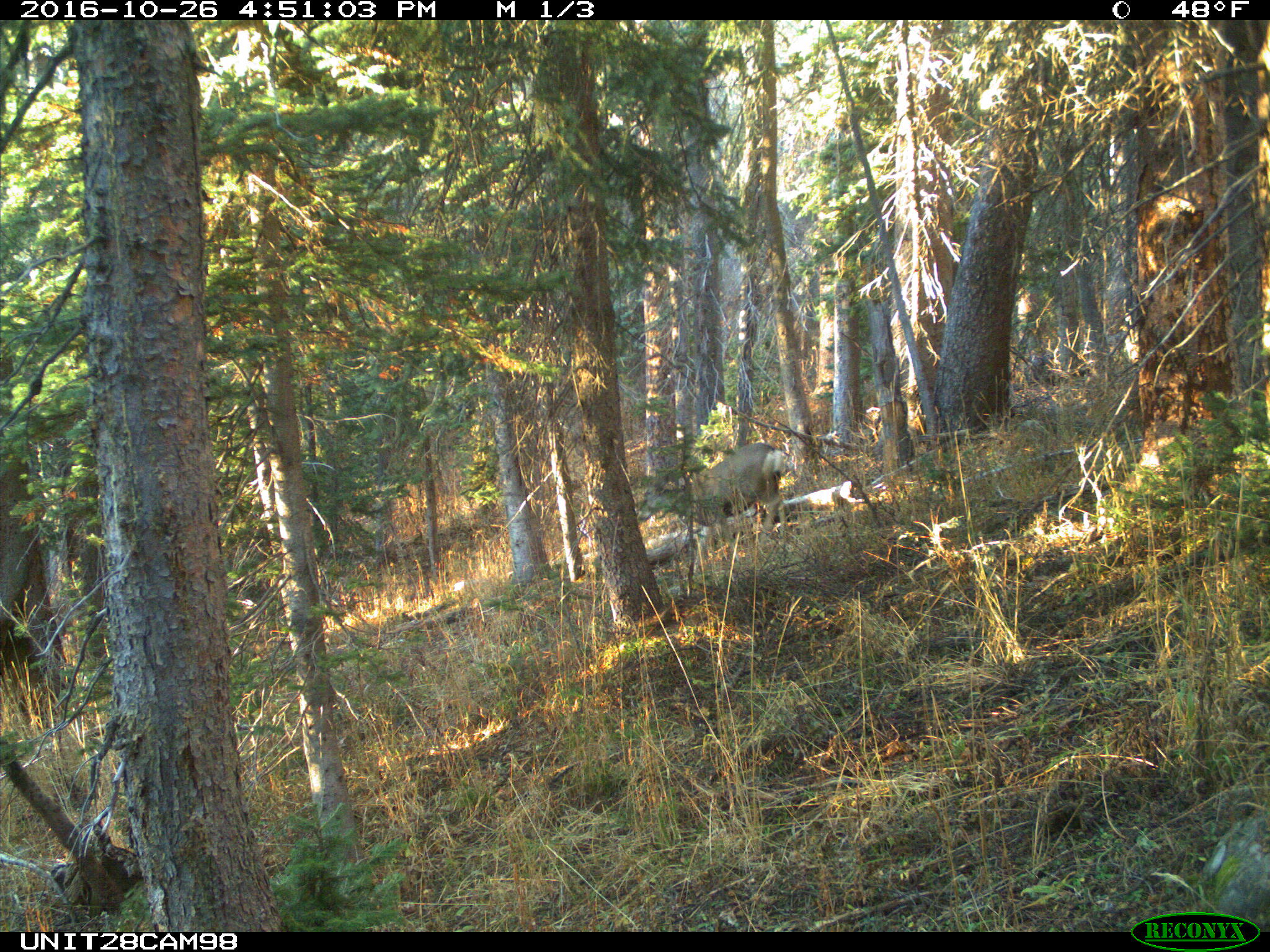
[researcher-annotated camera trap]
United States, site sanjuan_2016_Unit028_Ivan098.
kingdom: Animalia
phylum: Chordata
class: Mammalia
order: Artiodactyla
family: Cervidae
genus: Odocoileus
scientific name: Odocoileus hemionus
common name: mule deer